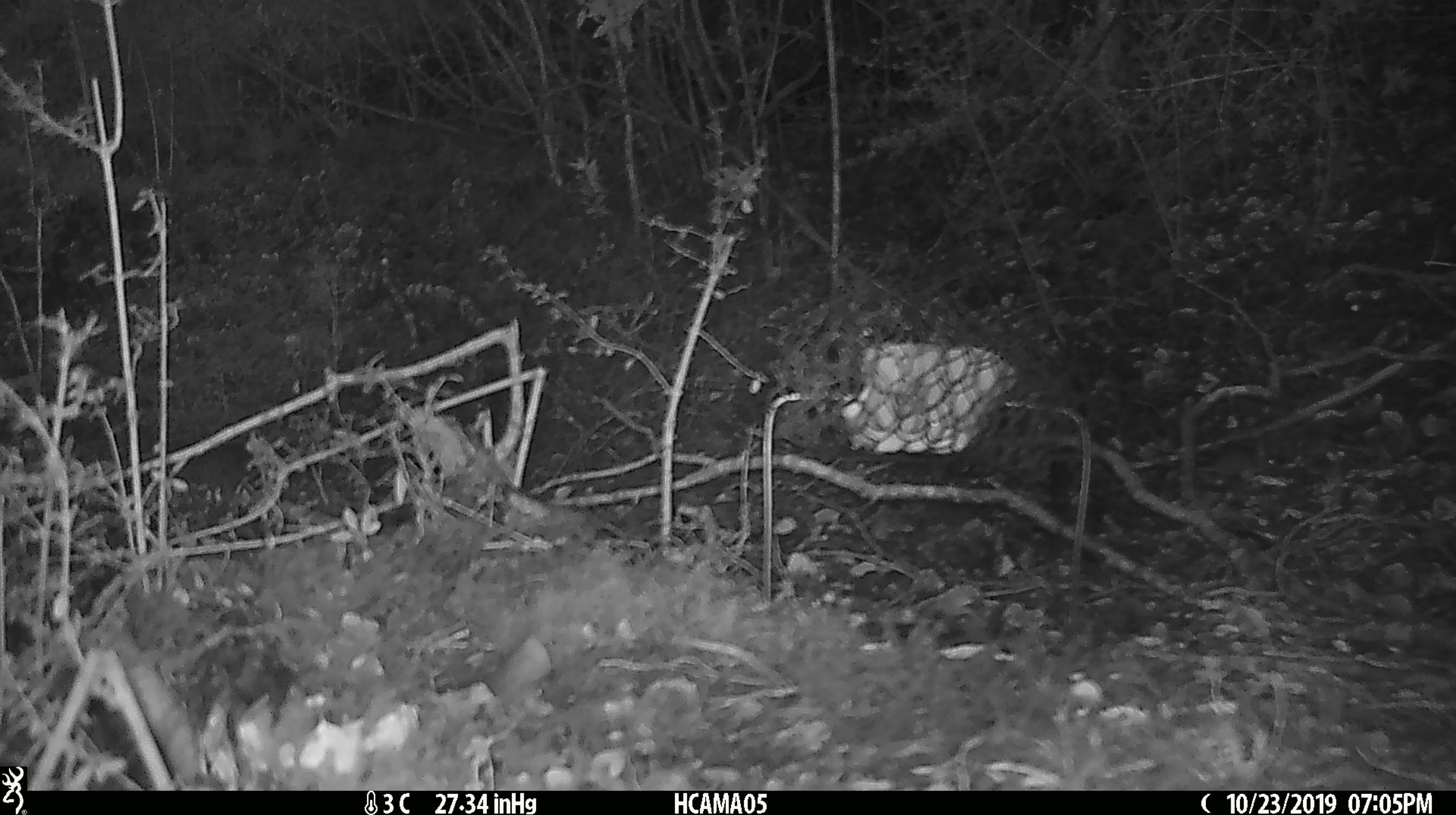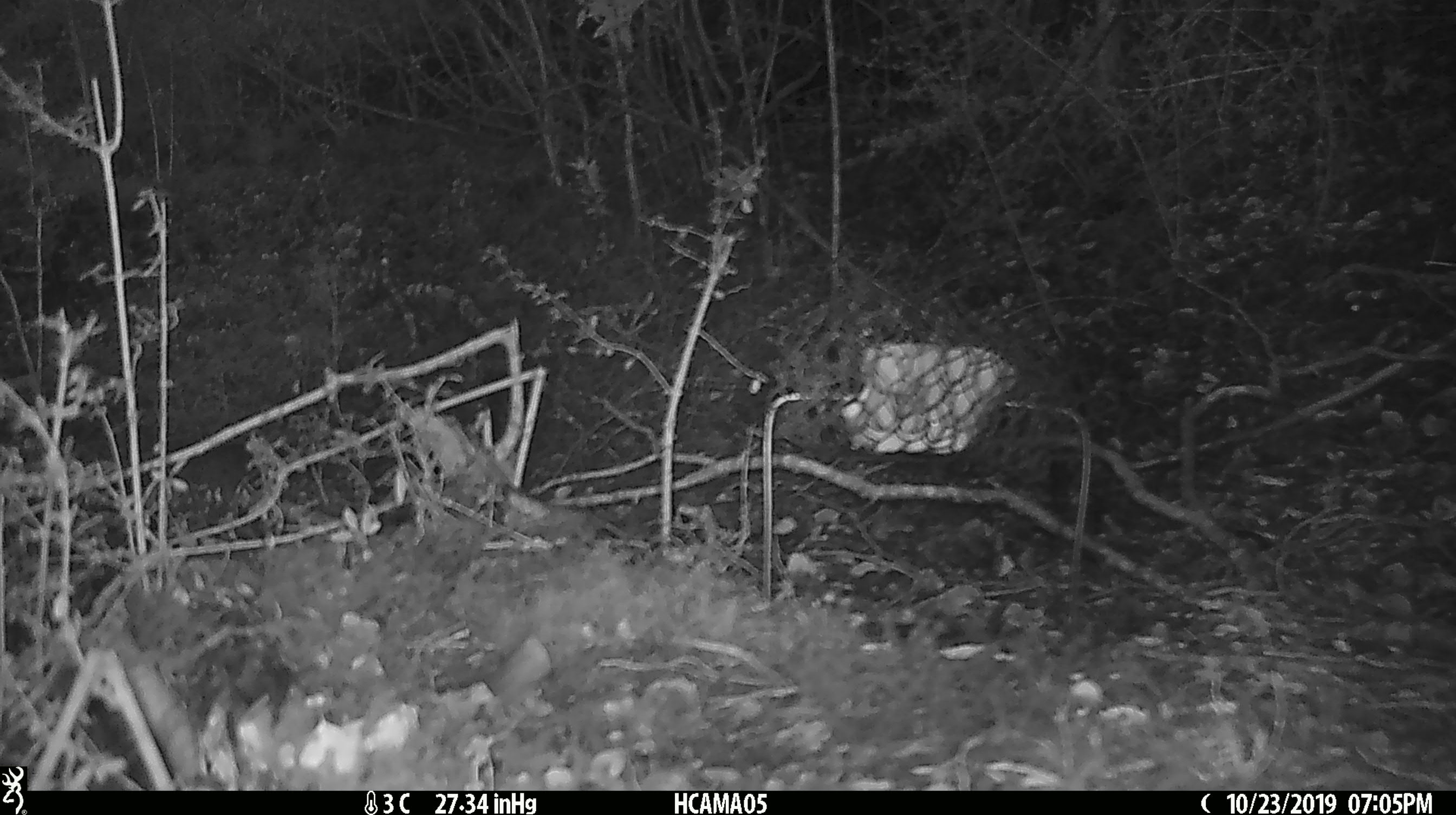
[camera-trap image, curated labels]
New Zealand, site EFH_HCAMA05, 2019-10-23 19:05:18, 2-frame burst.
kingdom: Animalia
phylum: Chordata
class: Mammalia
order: Rodentia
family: Muridae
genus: Mus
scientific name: Mus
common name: mouse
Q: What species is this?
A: Mouse (Mus).